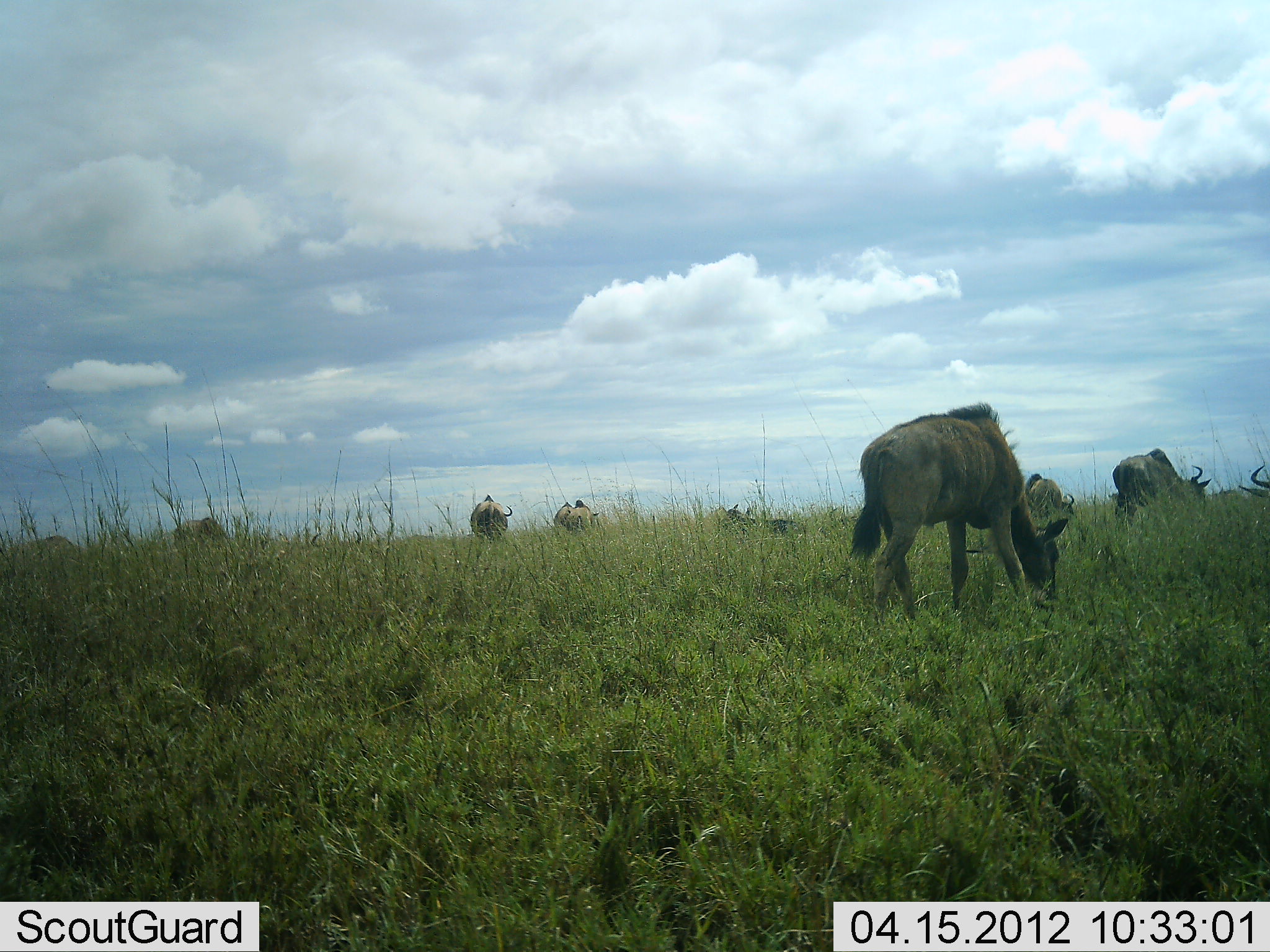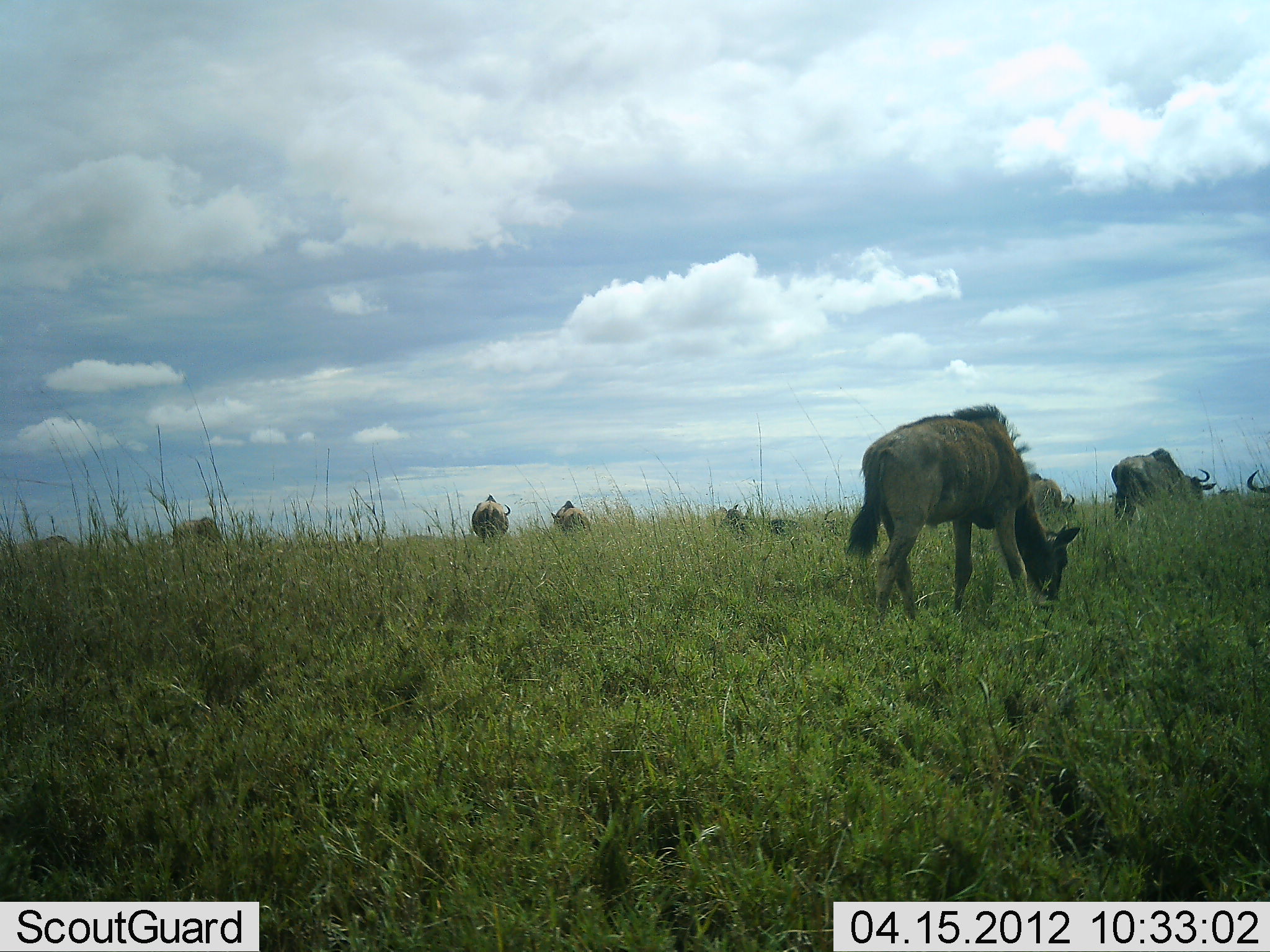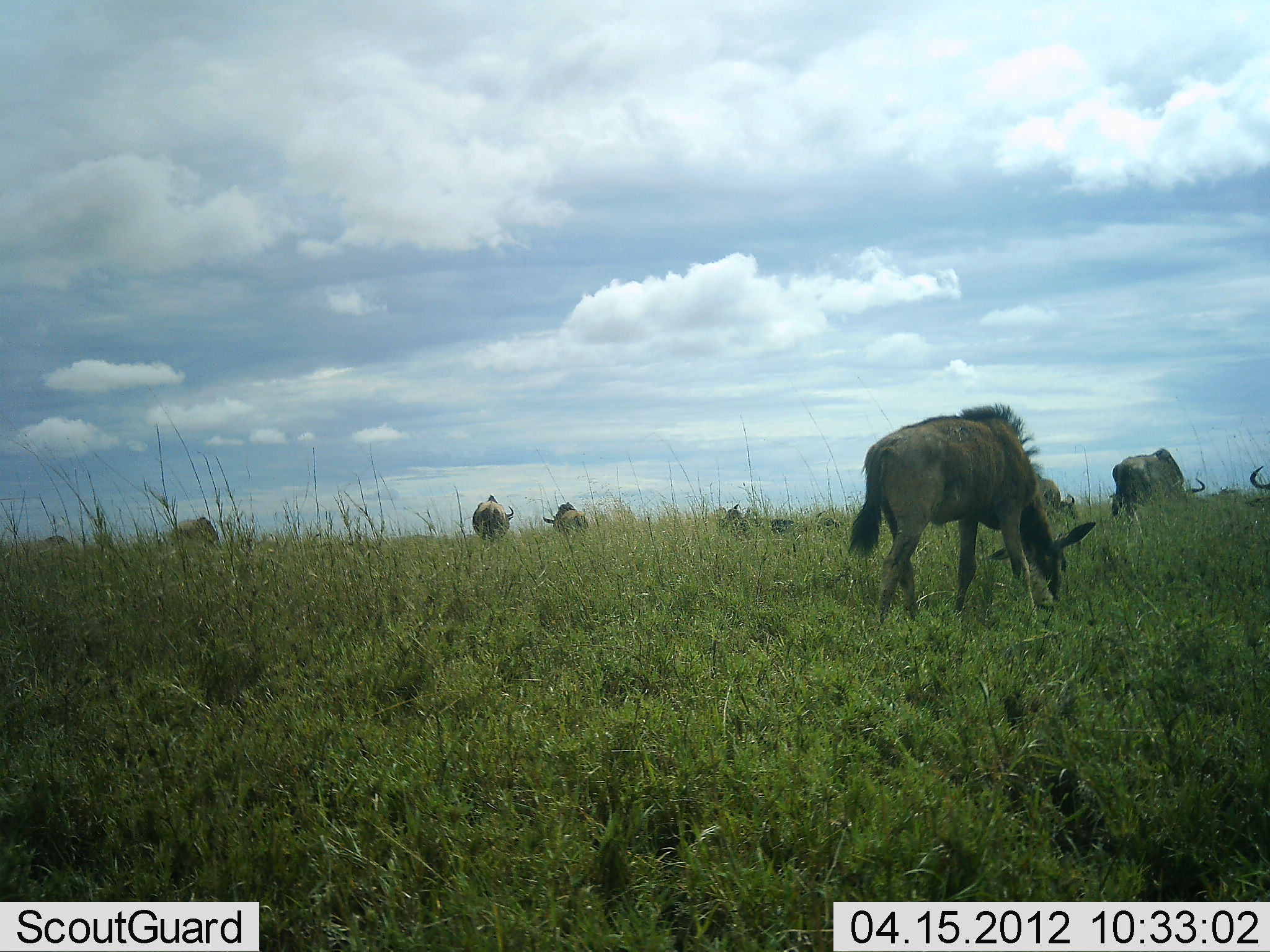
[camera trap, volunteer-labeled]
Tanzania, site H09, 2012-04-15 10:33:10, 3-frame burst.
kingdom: Animalia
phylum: Chordata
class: Mammalia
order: Artiodactyla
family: Bovidae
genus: Connochaetes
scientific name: Connochaetes taurinus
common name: blue wildebeest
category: wildebeest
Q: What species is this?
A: Wildebeest (blue wildebeest) (Connochaetes taurinus).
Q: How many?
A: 8.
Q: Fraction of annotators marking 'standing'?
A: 42%.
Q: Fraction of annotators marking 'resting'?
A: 6%.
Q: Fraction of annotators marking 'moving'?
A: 6%.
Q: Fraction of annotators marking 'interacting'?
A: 3%.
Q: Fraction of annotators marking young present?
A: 33%.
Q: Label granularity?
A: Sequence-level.